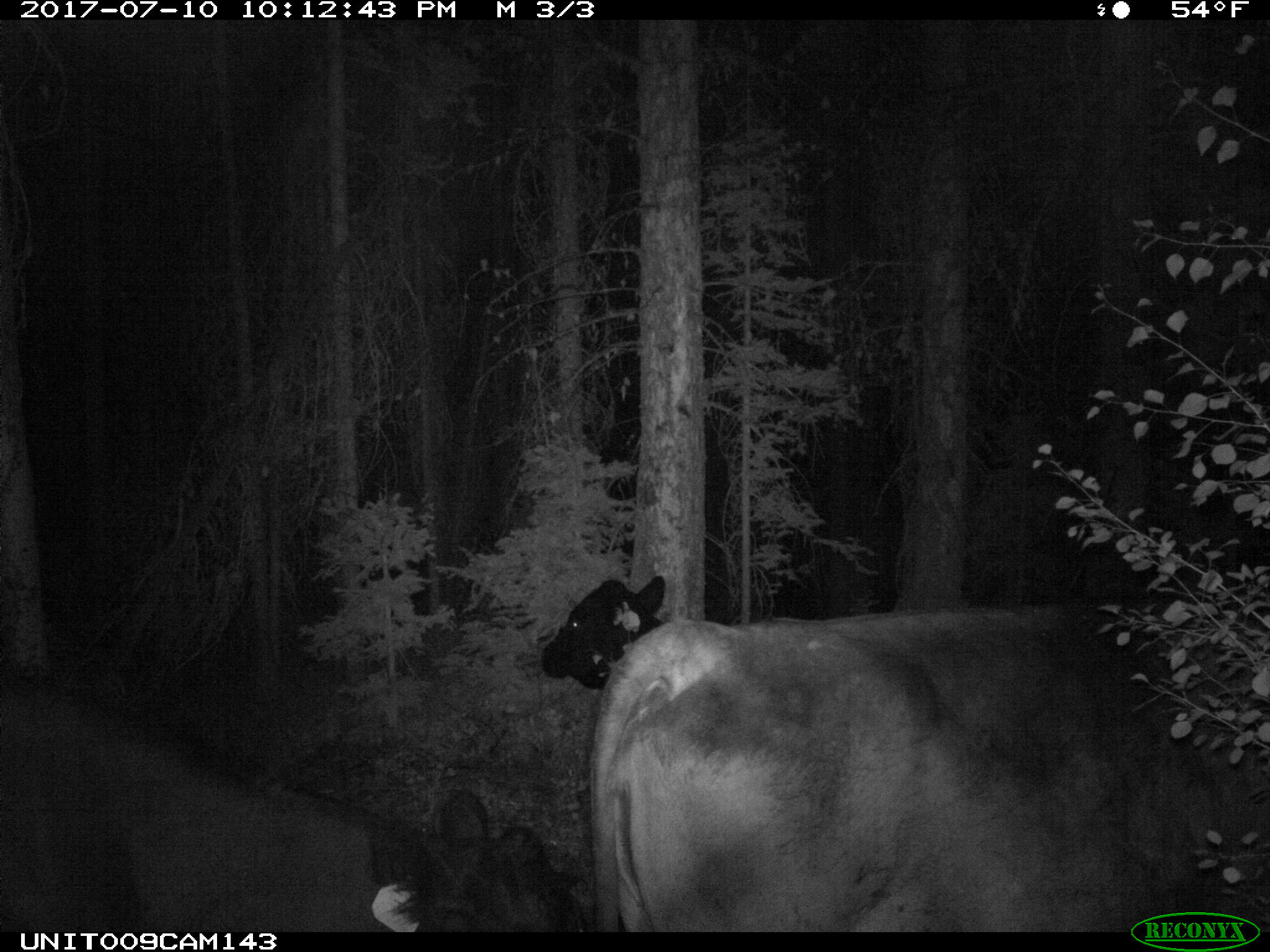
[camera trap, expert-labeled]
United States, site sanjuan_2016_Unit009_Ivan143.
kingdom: Animalia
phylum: Chordata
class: Mammalia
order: Artiodactyla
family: Bovidae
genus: Bos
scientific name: Bos taurus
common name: domestic cow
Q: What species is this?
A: Bos taurus (domestic cow).